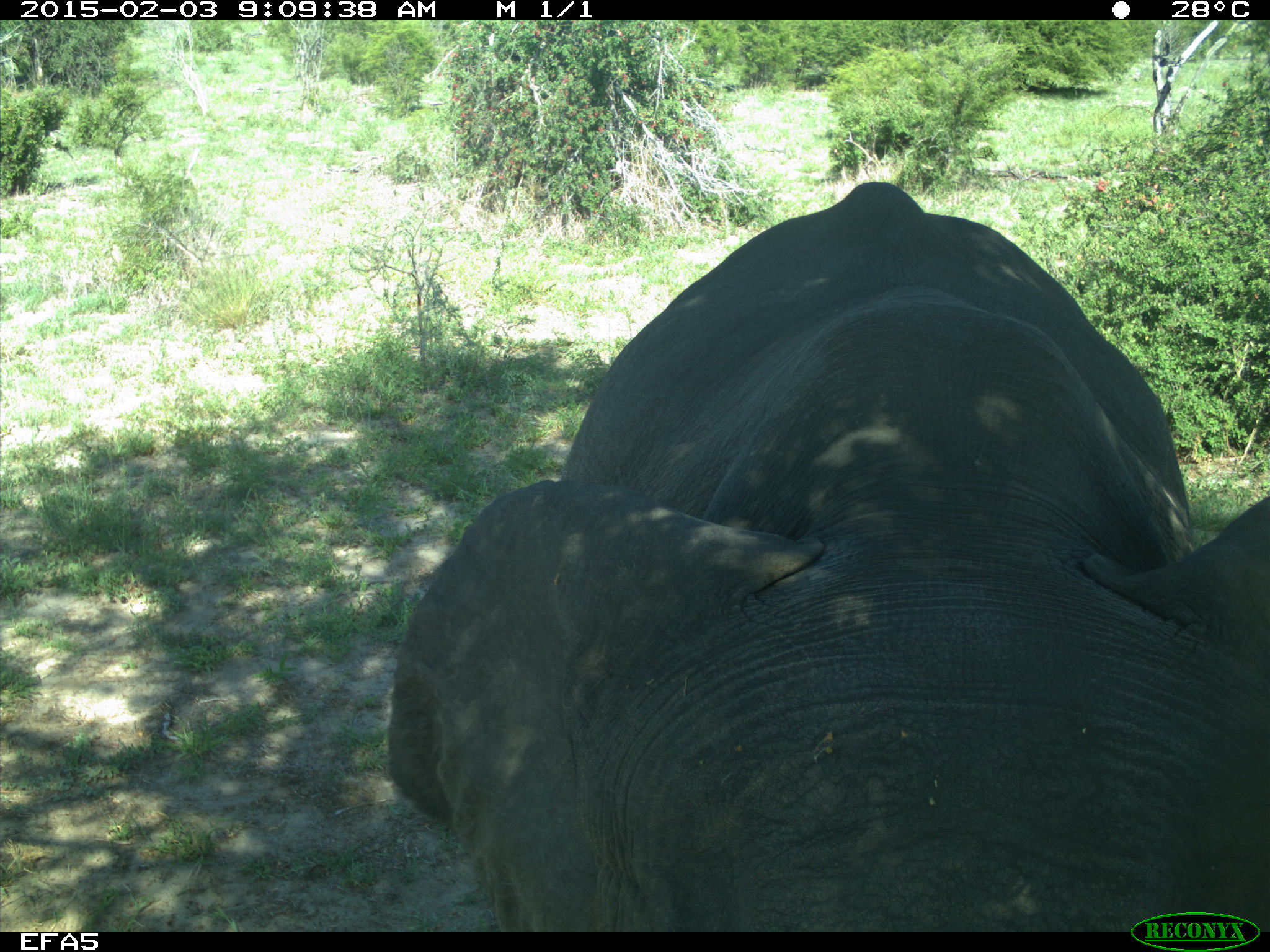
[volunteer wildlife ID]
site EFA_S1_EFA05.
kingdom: Animalia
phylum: Chordata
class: Mammalia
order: Proboscidea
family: Elephantidae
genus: Loxodonta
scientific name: Loxodonta africana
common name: african bush elephant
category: elephant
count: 1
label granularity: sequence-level